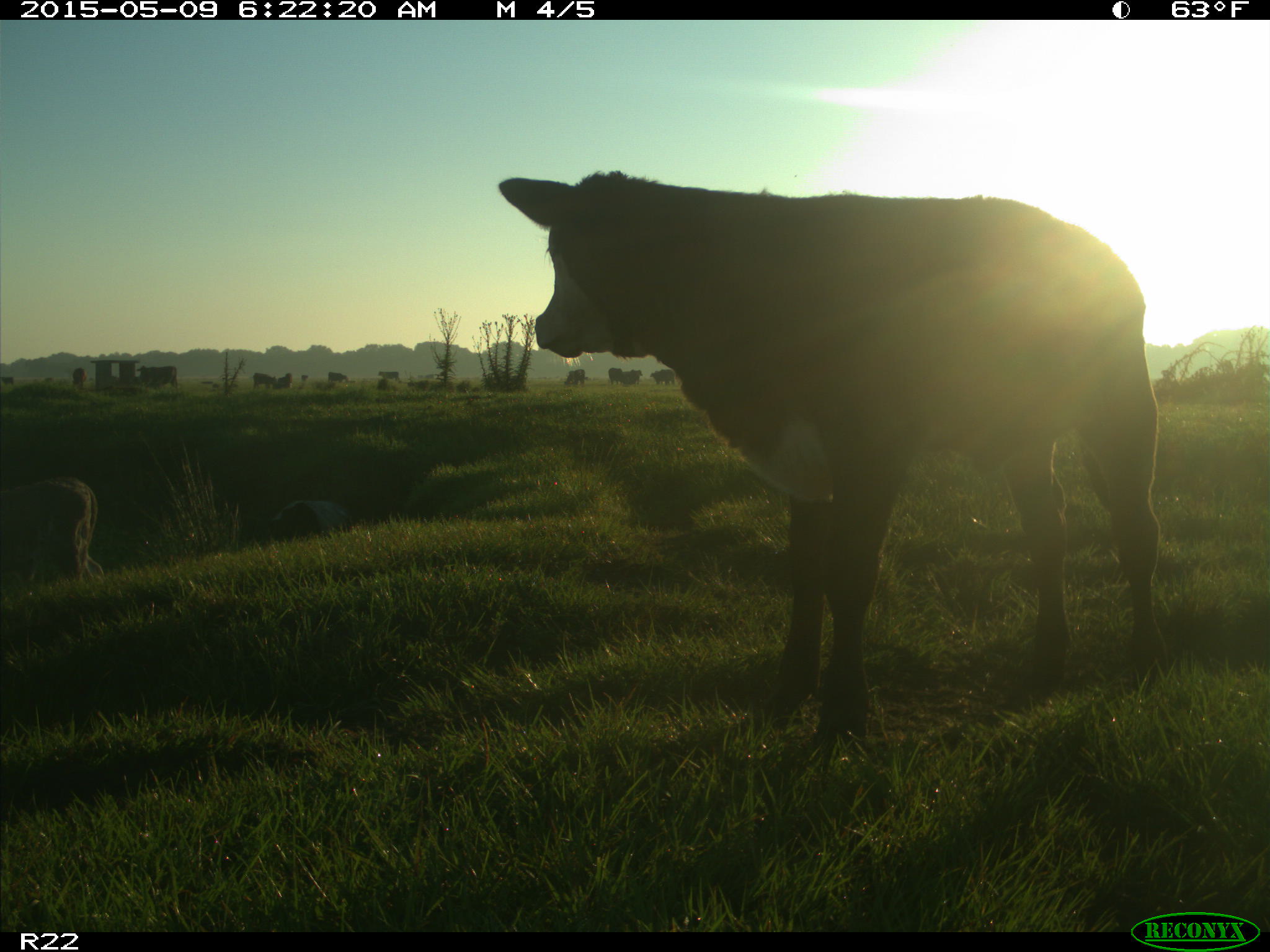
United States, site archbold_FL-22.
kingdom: Animalia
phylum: Chordata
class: Mammalia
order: Artiodactyla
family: Bovidae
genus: Bos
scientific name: Bos taurus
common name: domestic cow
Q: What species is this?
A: Bos taurus (domestic cow).